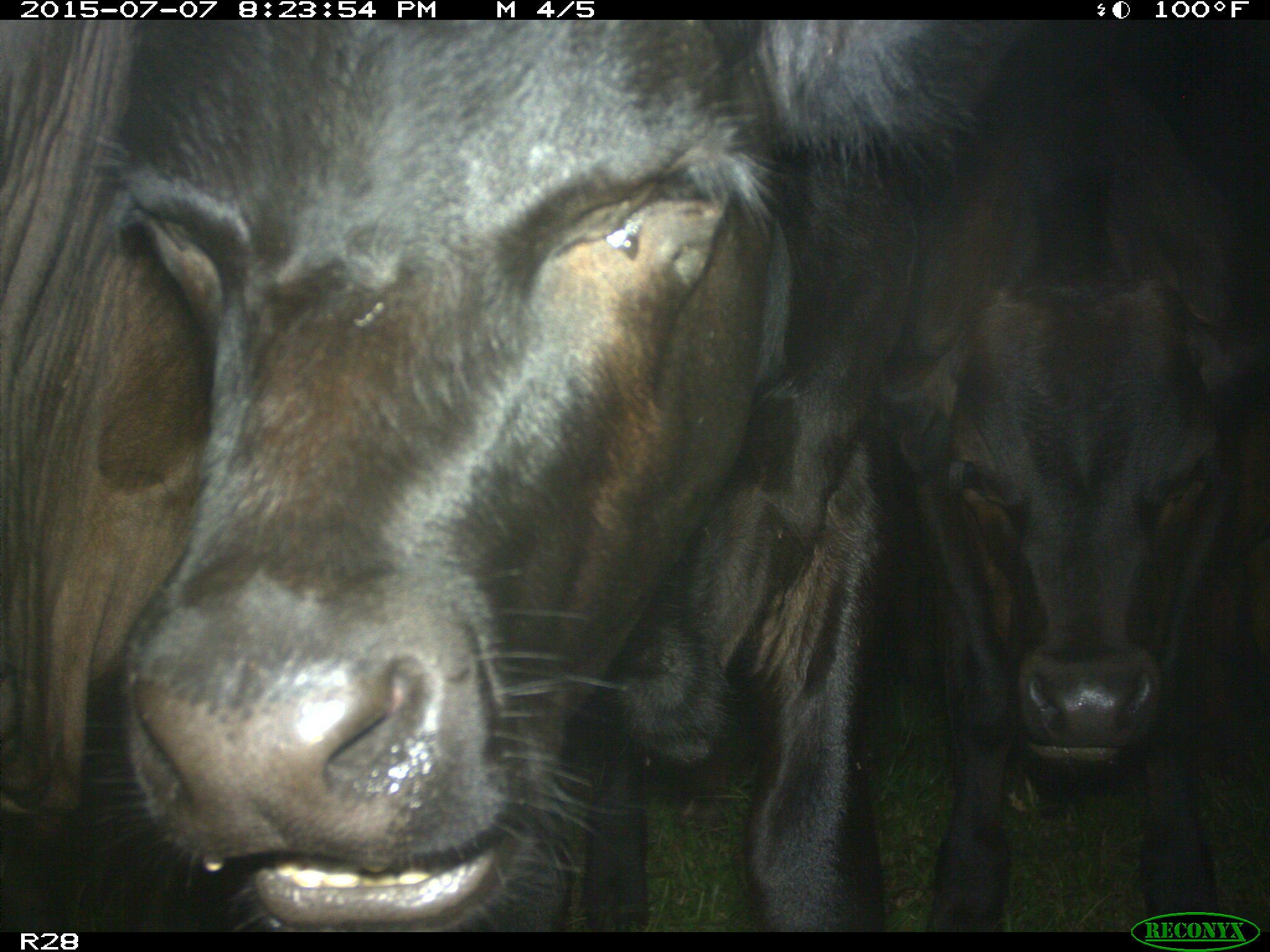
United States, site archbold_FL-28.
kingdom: Animalia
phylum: Chordata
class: Mammalia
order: Artiodactyla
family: Bovidae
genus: Bos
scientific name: Bos taurus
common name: domestic cow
Bos taurus (domestic cow).